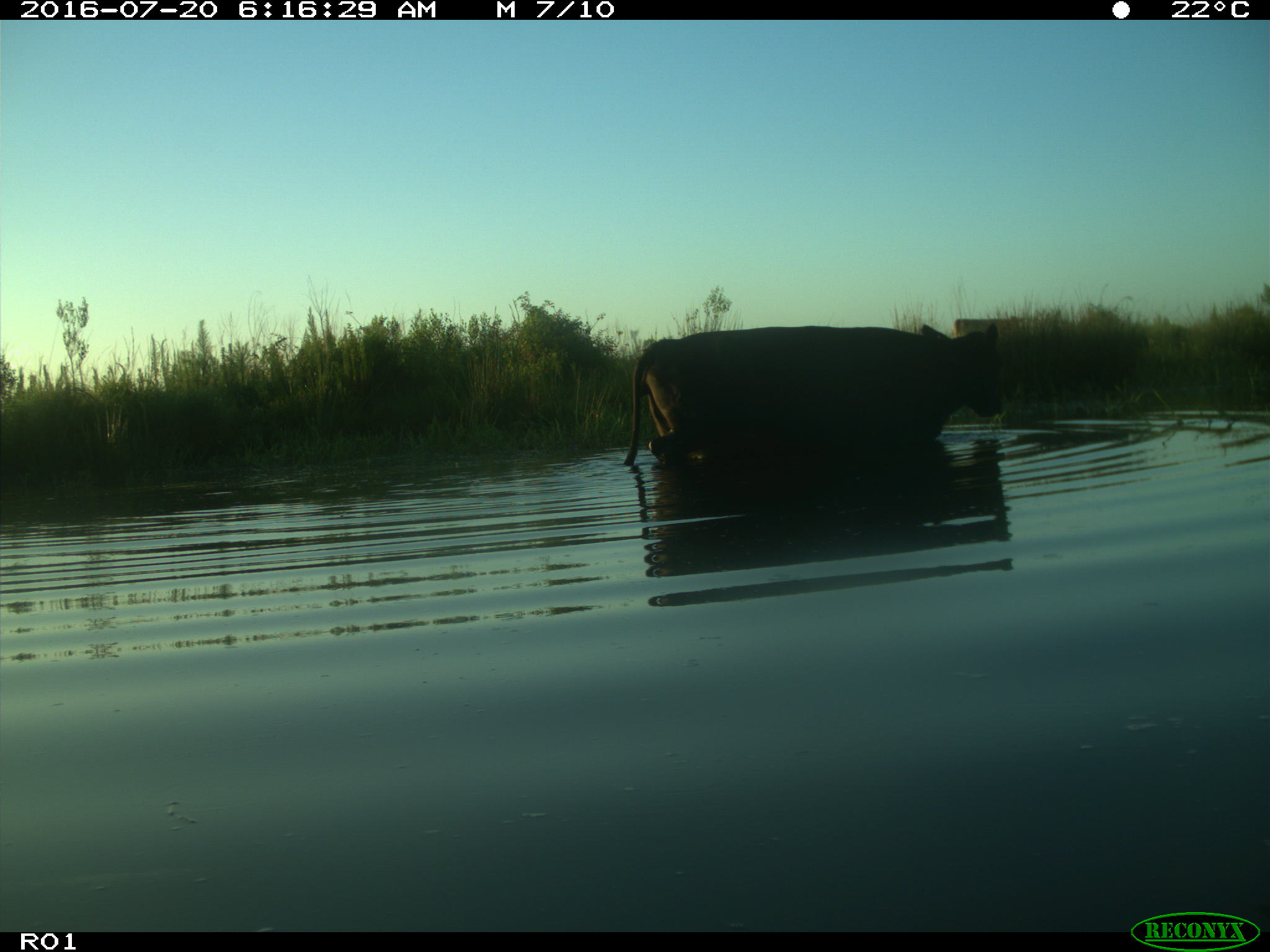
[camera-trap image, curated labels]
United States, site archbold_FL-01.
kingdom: Animalia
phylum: Chordata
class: Mammalia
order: Artiodactyla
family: Bovidae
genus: Bos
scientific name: Bos taurus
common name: domestic cow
Bos taurus (domestic cow).